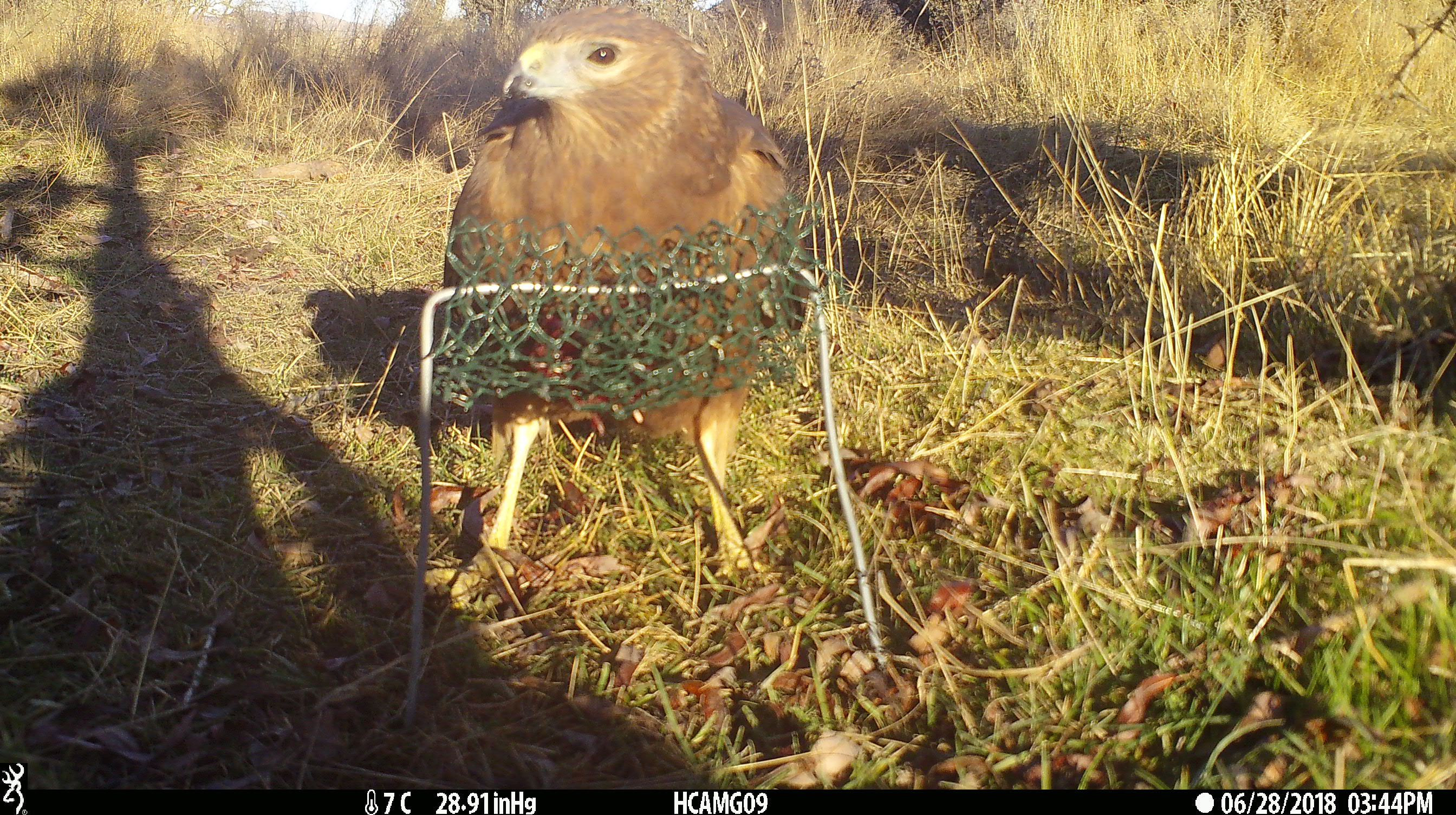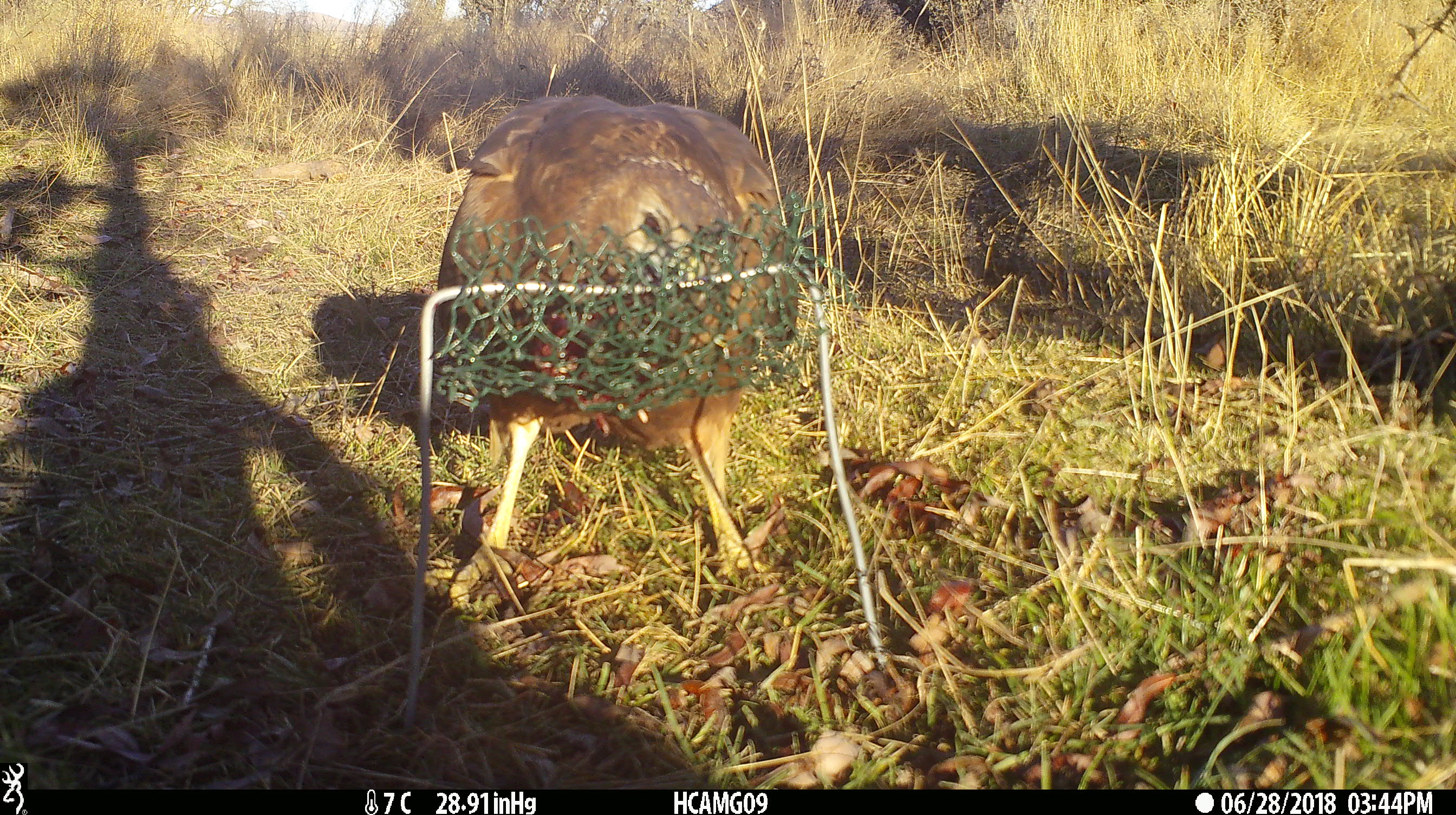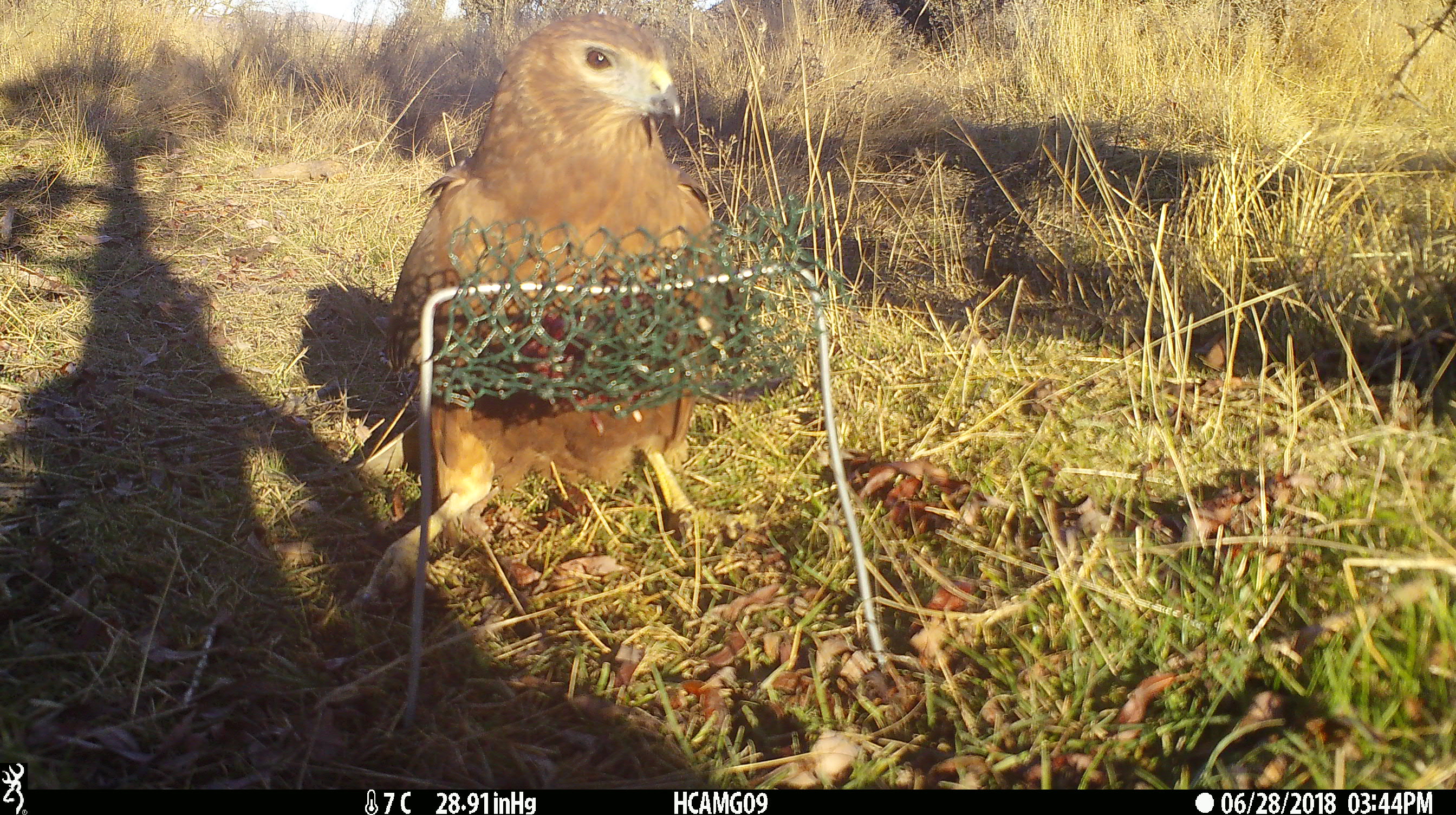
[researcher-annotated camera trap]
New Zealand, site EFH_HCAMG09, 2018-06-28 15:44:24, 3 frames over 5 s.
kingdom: Animalia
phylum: Chordata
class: Aves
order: Accipitriformes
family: Accipitridae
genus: Circus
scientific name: Circus approximans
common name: swamp harrier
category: harrier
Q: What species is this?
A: Harrier (swamp harrier) (Circus approximans).